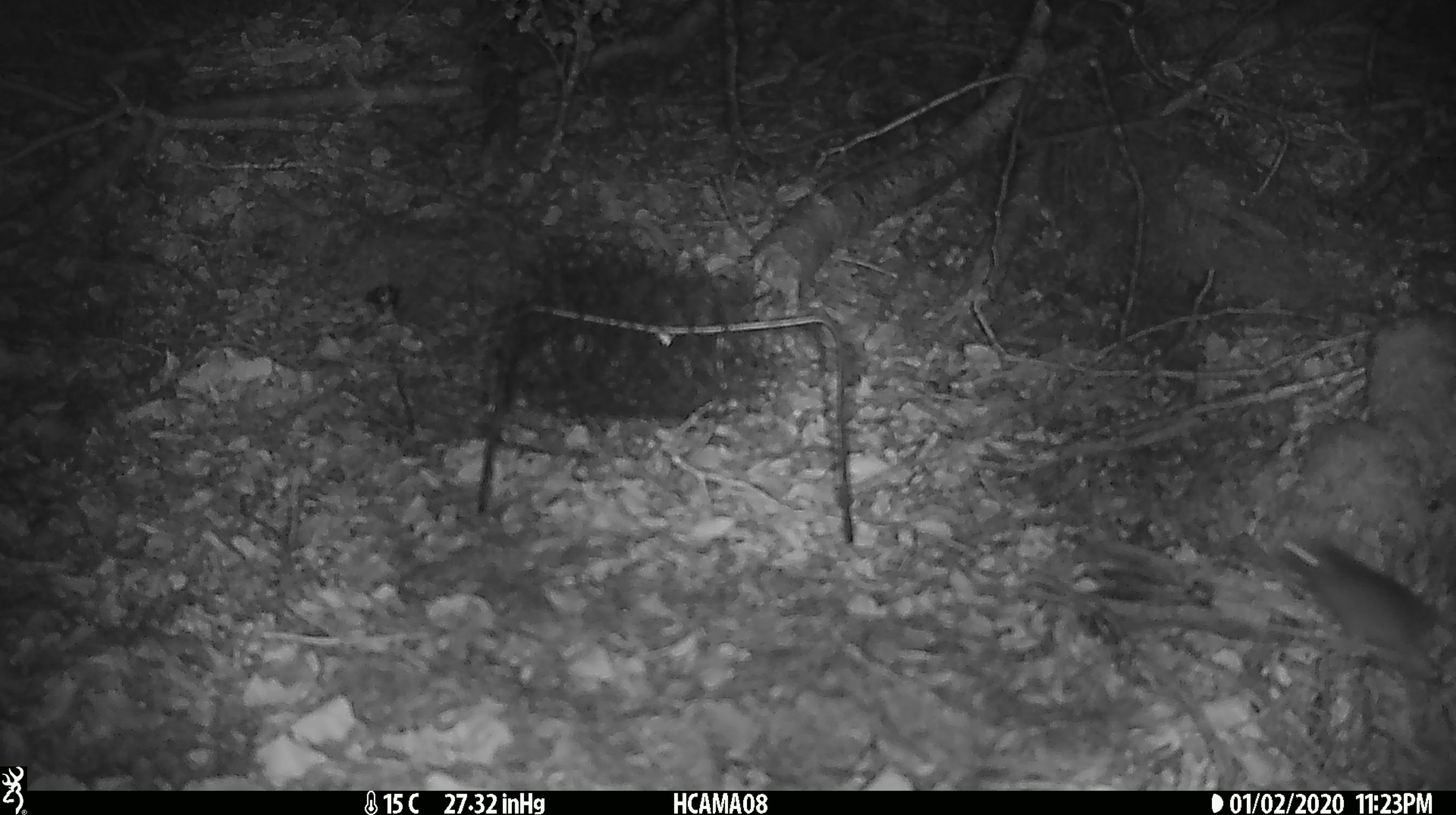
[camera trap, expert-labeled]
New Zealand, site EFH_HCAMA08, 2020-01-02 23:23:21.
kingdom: Animalia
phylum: Chordata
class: Mammalia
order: Rodentia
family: Muridae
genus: Mus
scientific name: Mus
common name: mouse